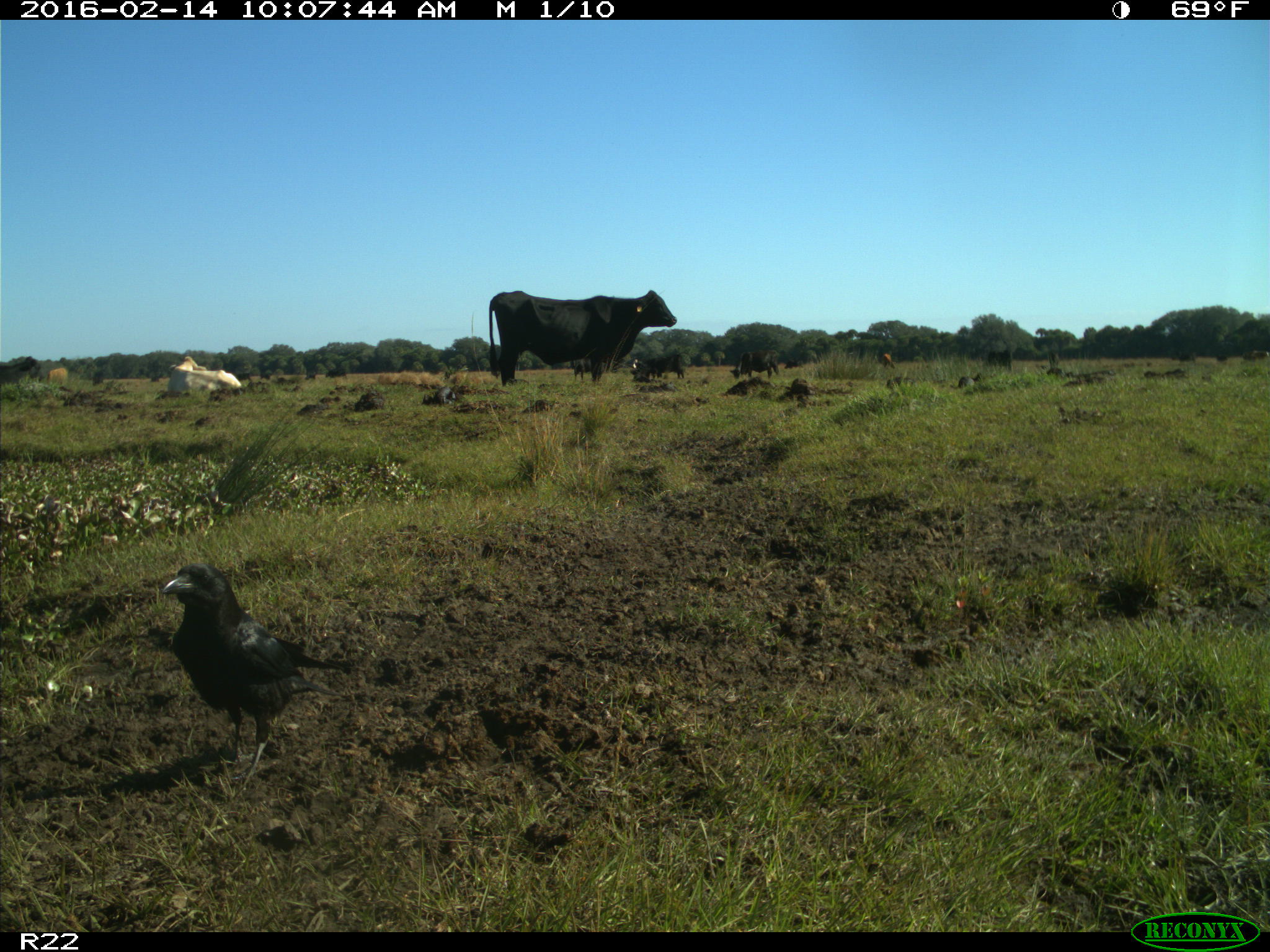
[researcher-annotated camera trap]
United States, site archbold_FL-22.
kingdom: Animalia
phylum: Chordata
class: Mammalia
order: Artiodactyla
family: Bovidae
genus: Bos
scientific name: Bos taurus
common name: domestic cow